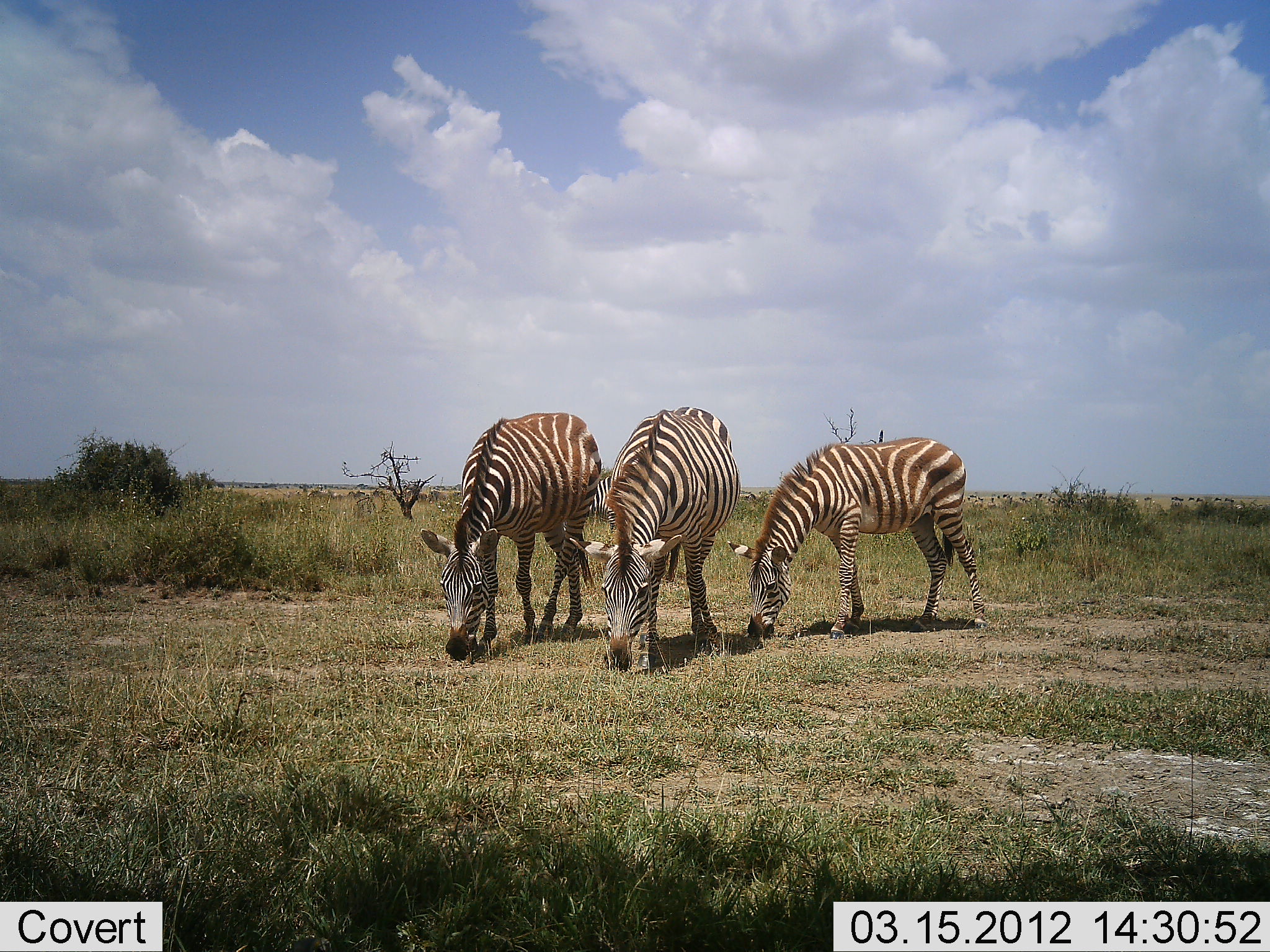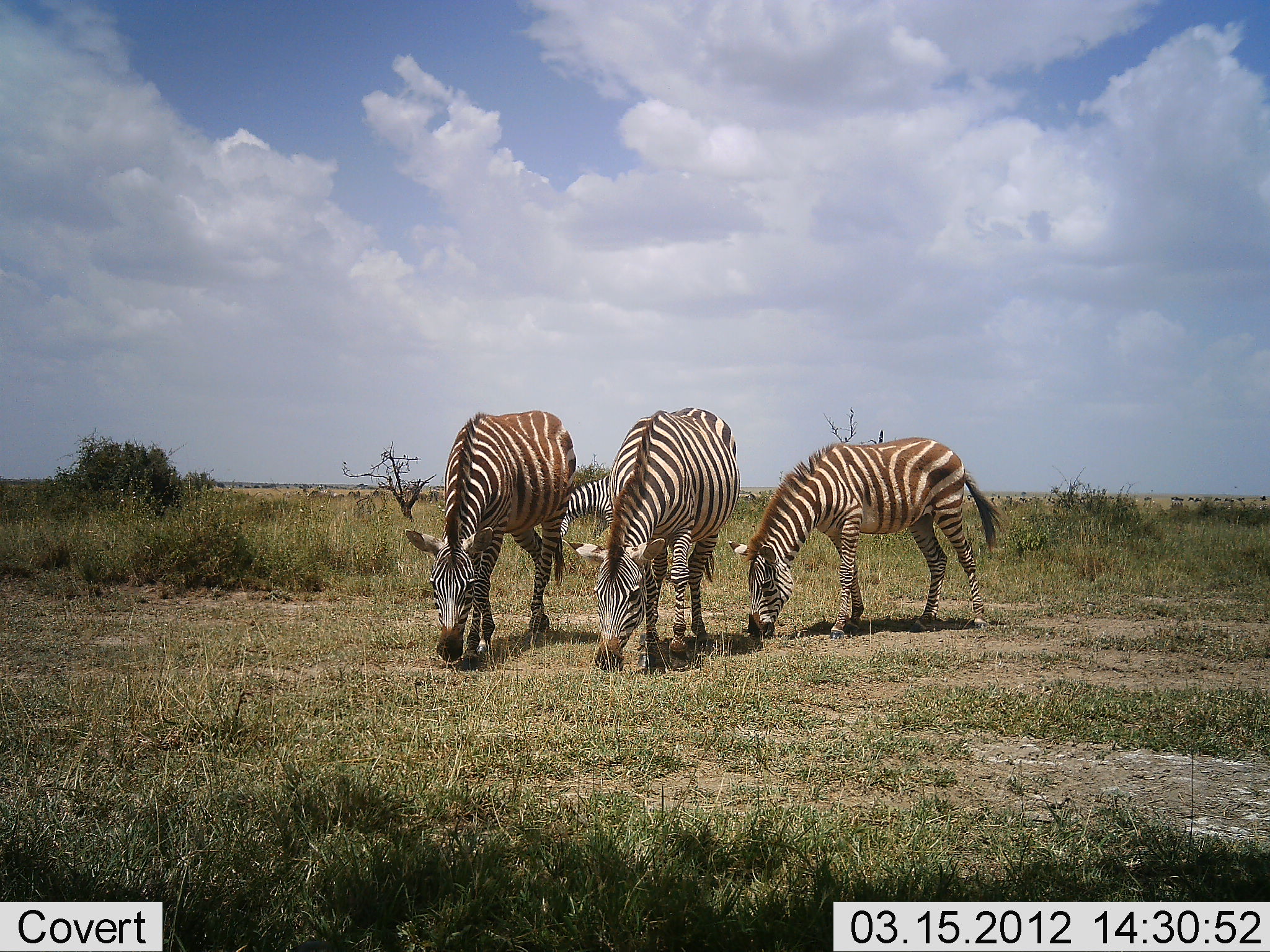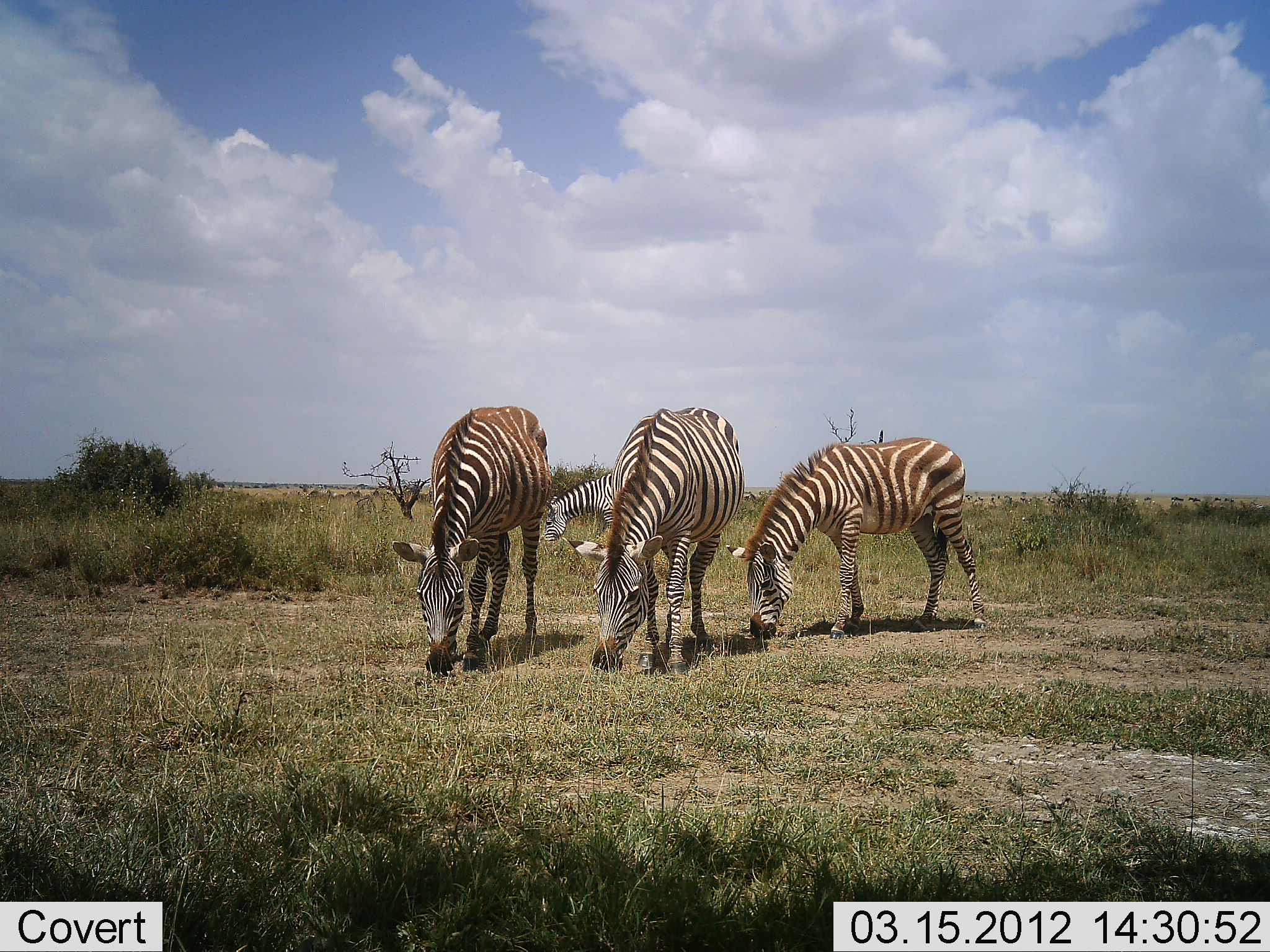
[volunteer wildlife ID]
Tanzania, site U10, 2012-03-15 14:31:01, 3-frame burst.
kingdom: Animalia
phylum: Chordata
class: Mammalia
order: Perissodactyla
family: Equidae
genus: Equus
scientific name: Equus quagga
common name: plains zebra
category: zebra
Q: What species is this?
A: Zebra (plains zebra) (Equus quagga).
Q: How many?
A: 3.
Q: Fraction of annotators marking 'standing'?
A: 11%.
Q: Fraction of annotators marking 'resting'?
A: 0%.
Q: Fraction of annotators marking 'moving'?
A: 11%.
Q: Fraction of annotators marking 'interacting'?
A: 0%.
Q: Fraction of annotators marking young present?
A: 44%.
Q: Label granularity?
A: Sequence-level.